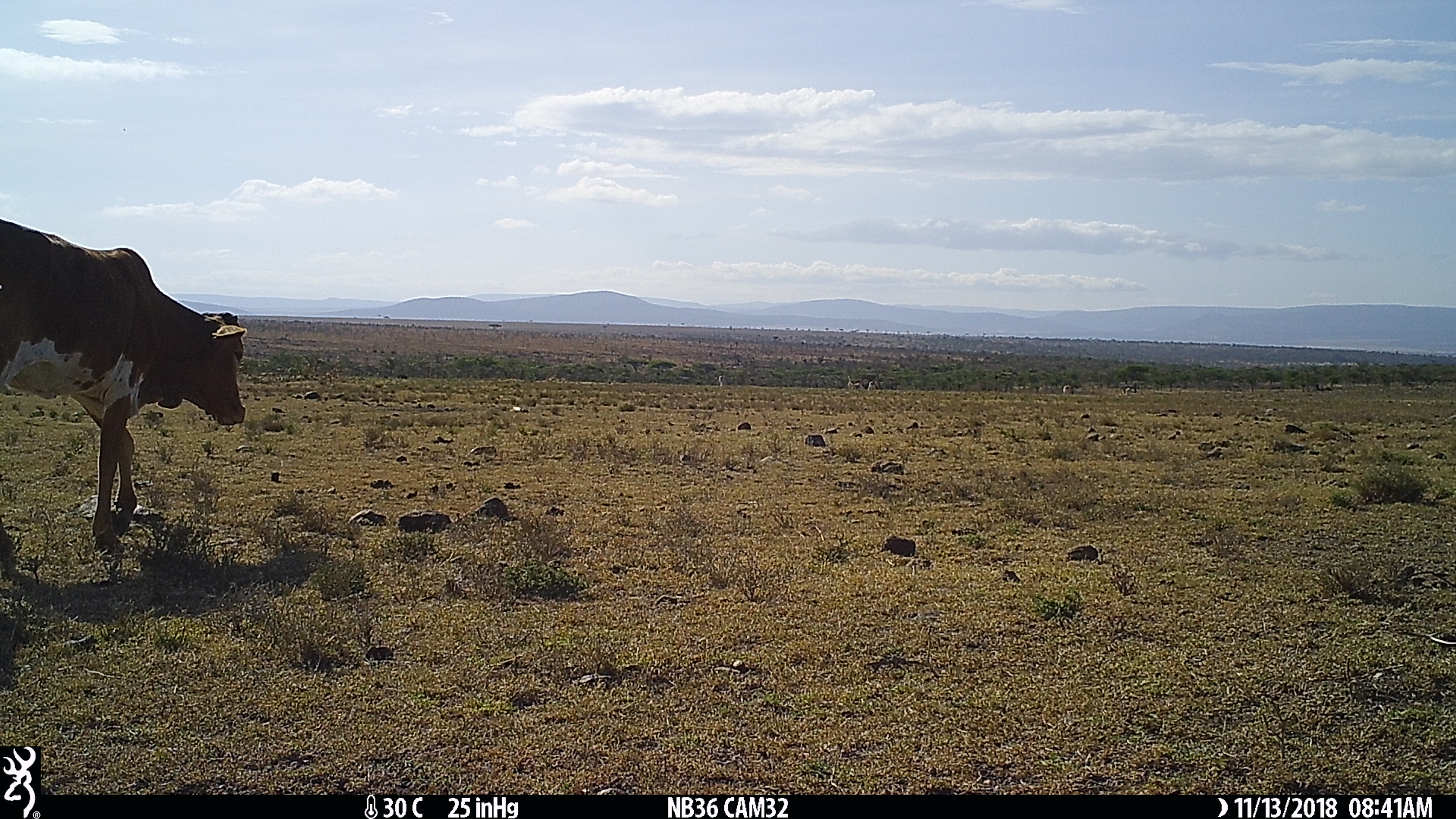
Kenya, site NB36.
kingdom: Animalia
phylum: Chordata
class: Mammalia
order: Artiodactyla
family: Bovidae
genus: Bos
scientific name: Bos taurus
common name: cattle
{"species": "cattle (Bos taurus)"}